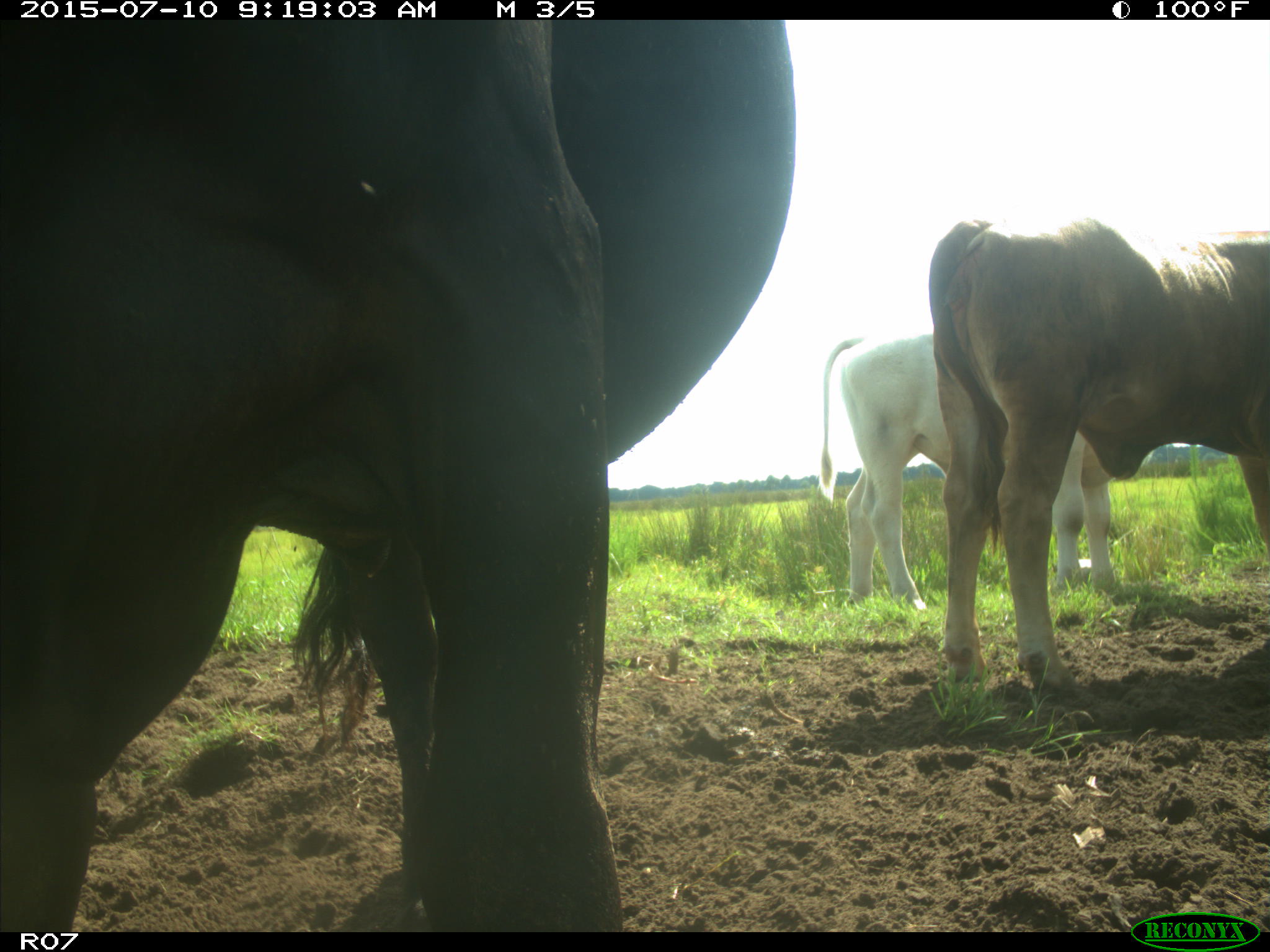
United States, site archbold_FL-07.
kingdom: Animalia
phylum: Chordata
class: Mammalia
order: Artiodactyla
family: Bovidae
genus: Bos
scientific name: Bos taurus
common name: domestic cow